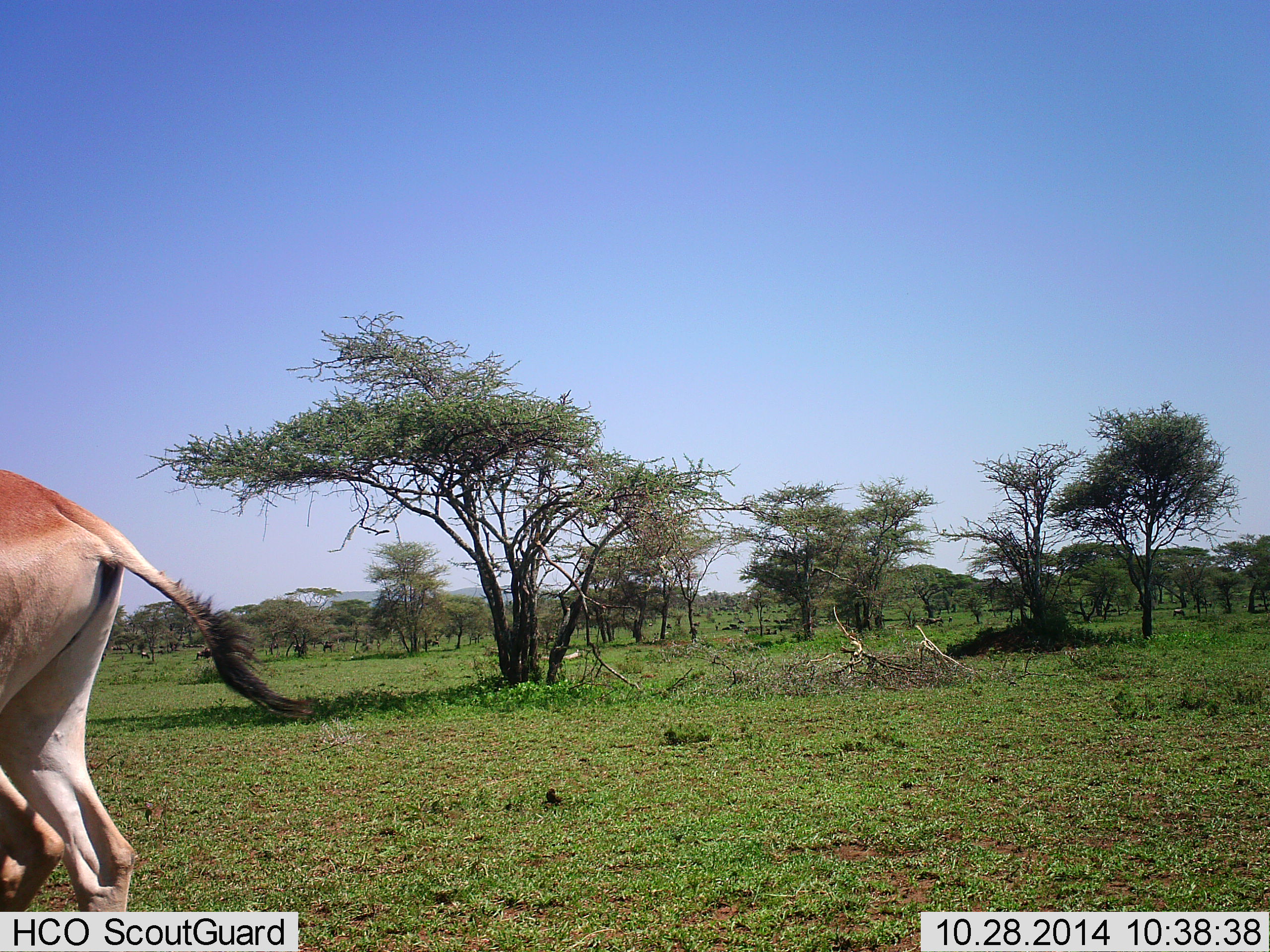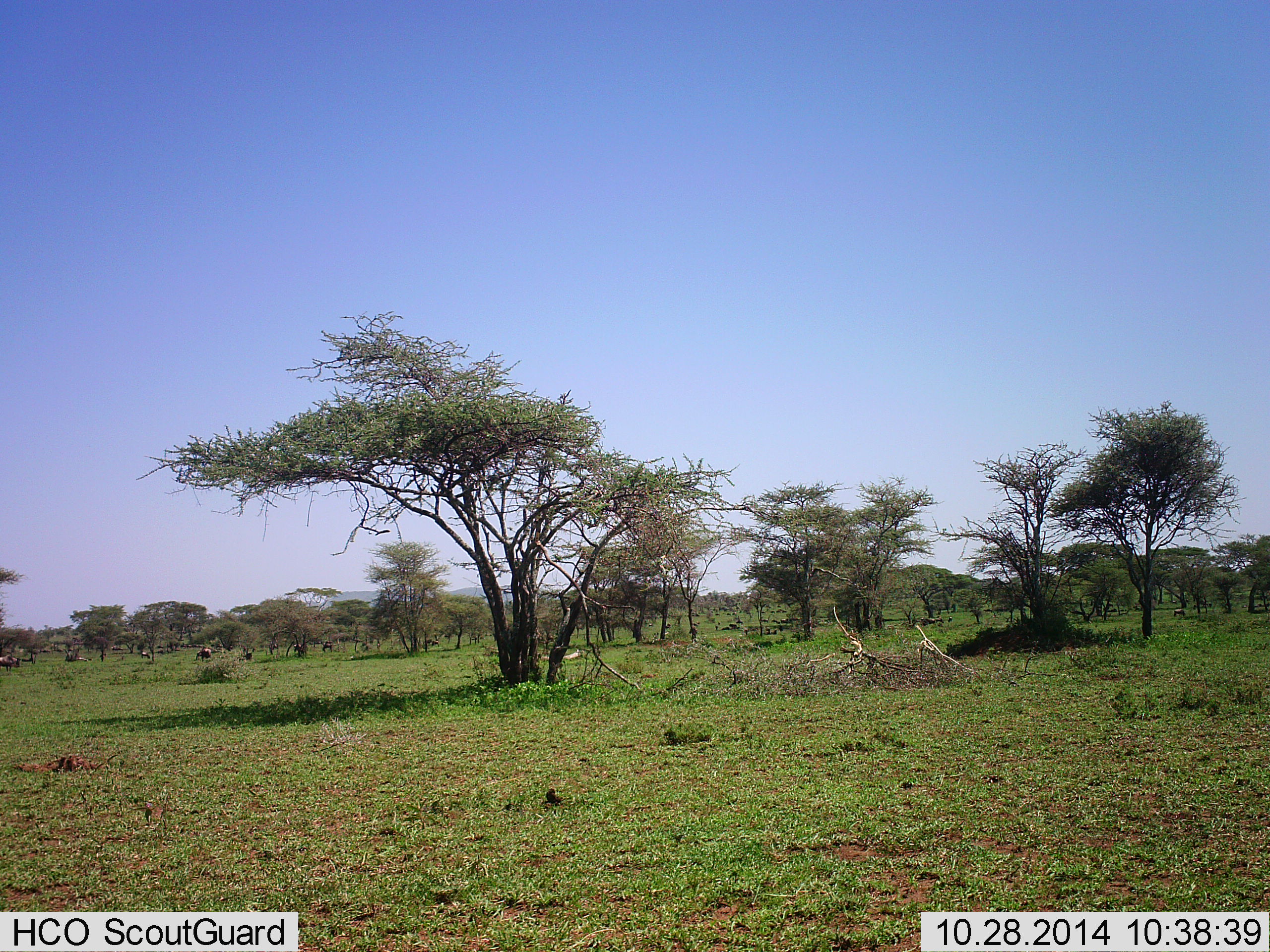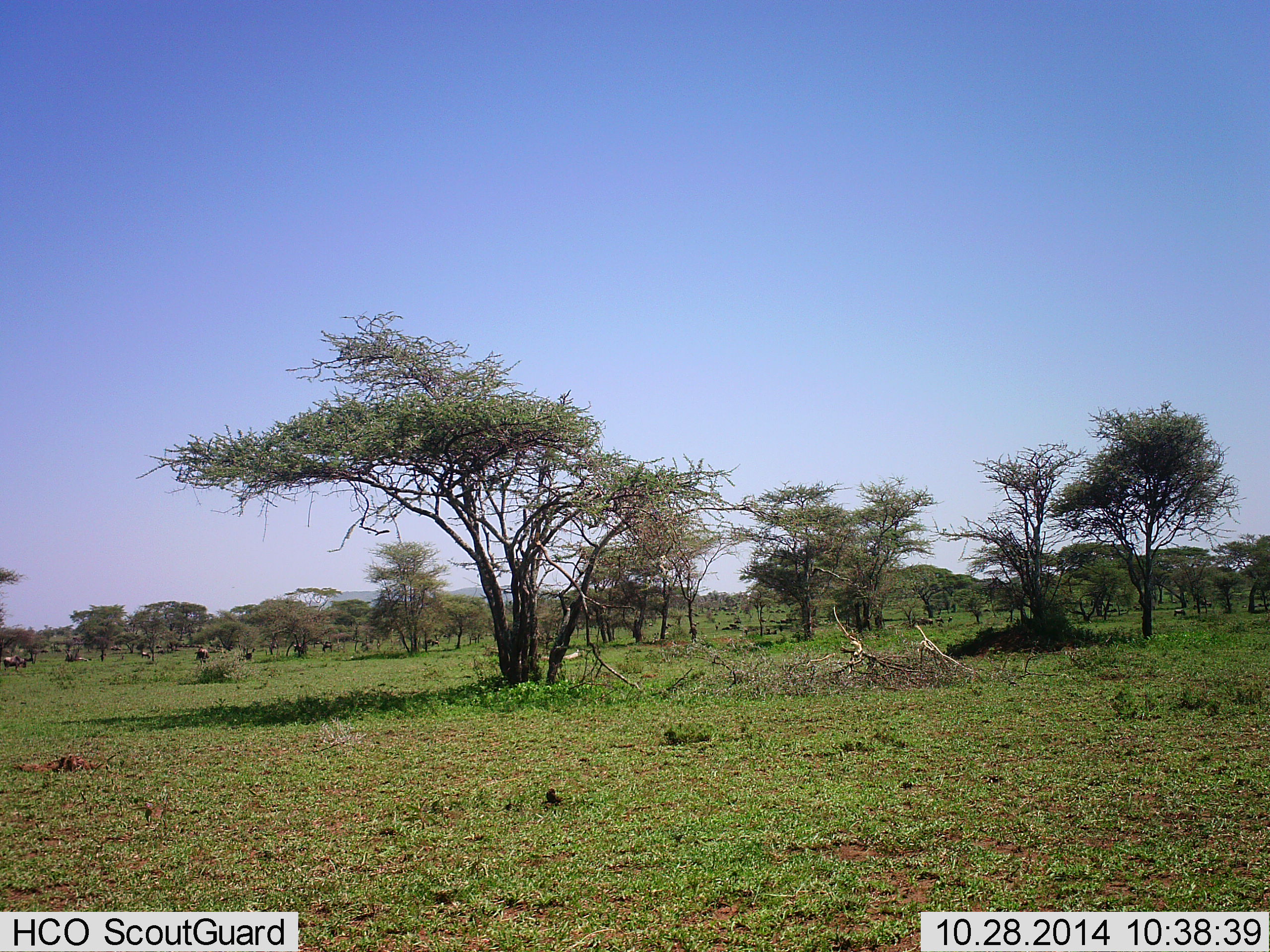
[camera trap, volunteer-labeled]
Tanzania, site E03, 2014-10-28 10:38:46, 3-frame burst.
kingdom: Animalia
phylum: Chordata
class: Mammalia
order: Artiodactyla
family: Bovidae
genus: Alcelaphus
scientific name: Alcelaphus buselaphus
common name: hartebeest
Hartebeest (Alcelaphus buselaphus), count 1. Behavior (volunteer vote fractions): standing 0%, resting 0%, moving 100%, interacting 0%. Young present (vote fraction): 0%. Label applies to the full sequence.